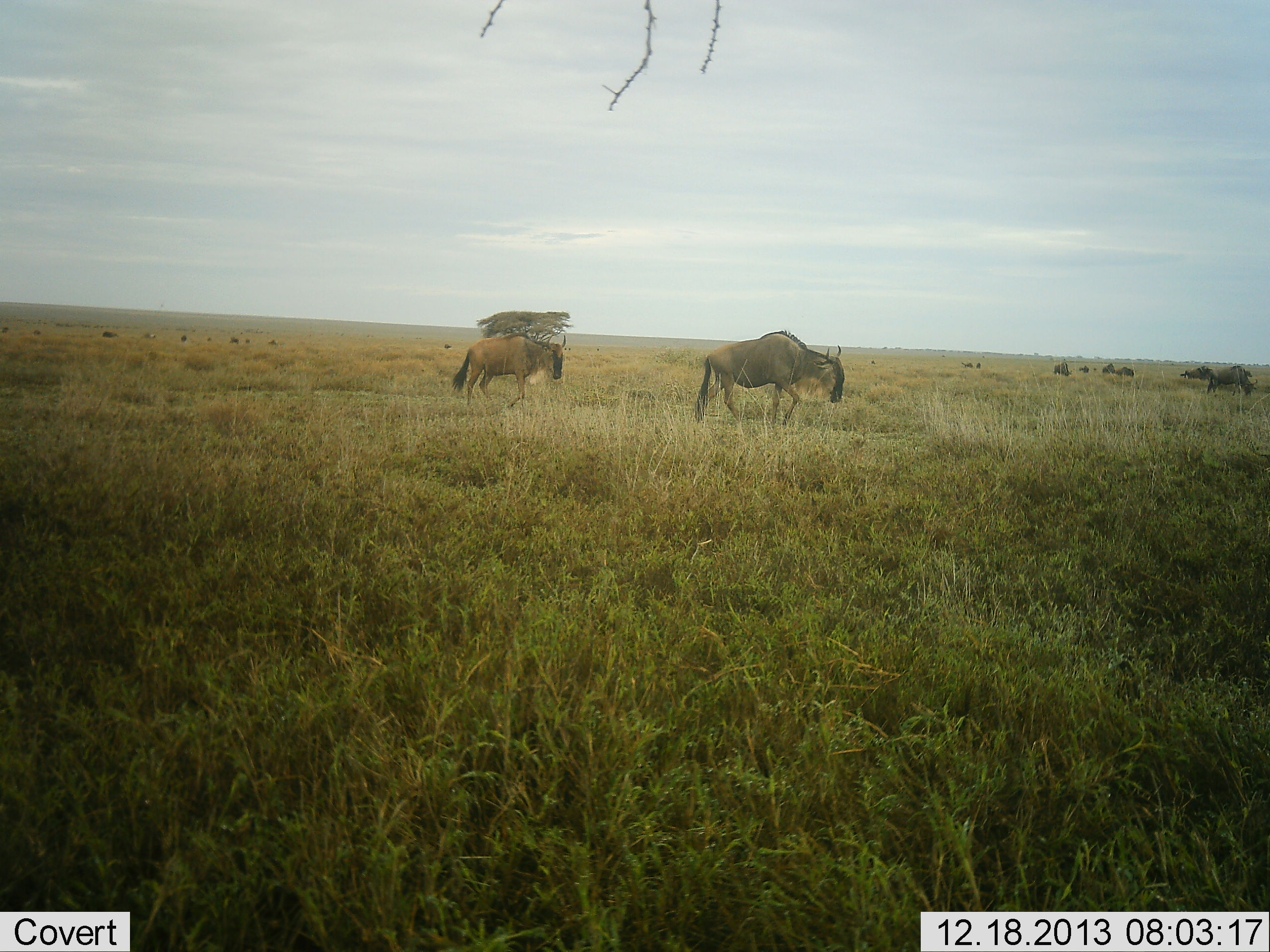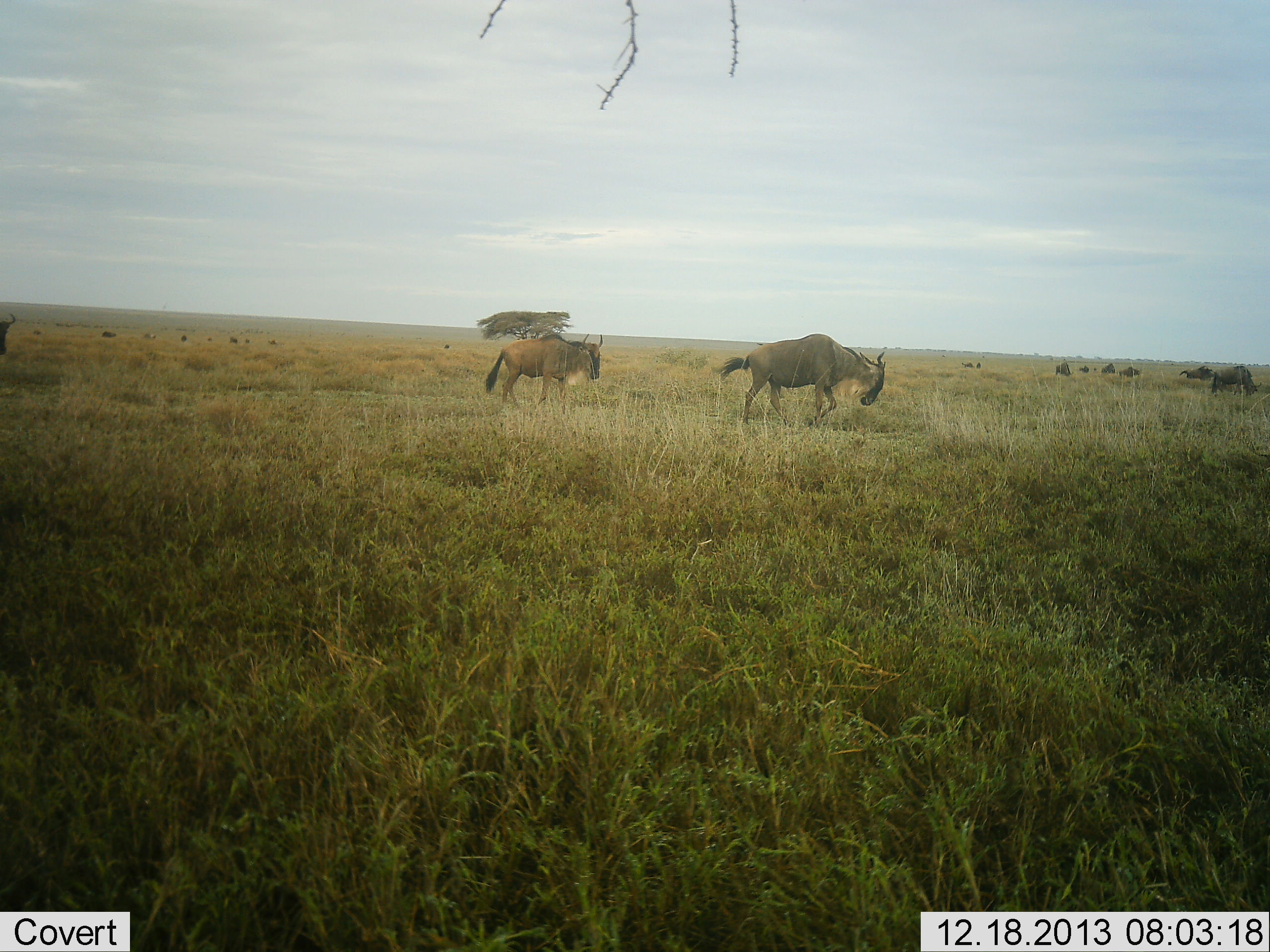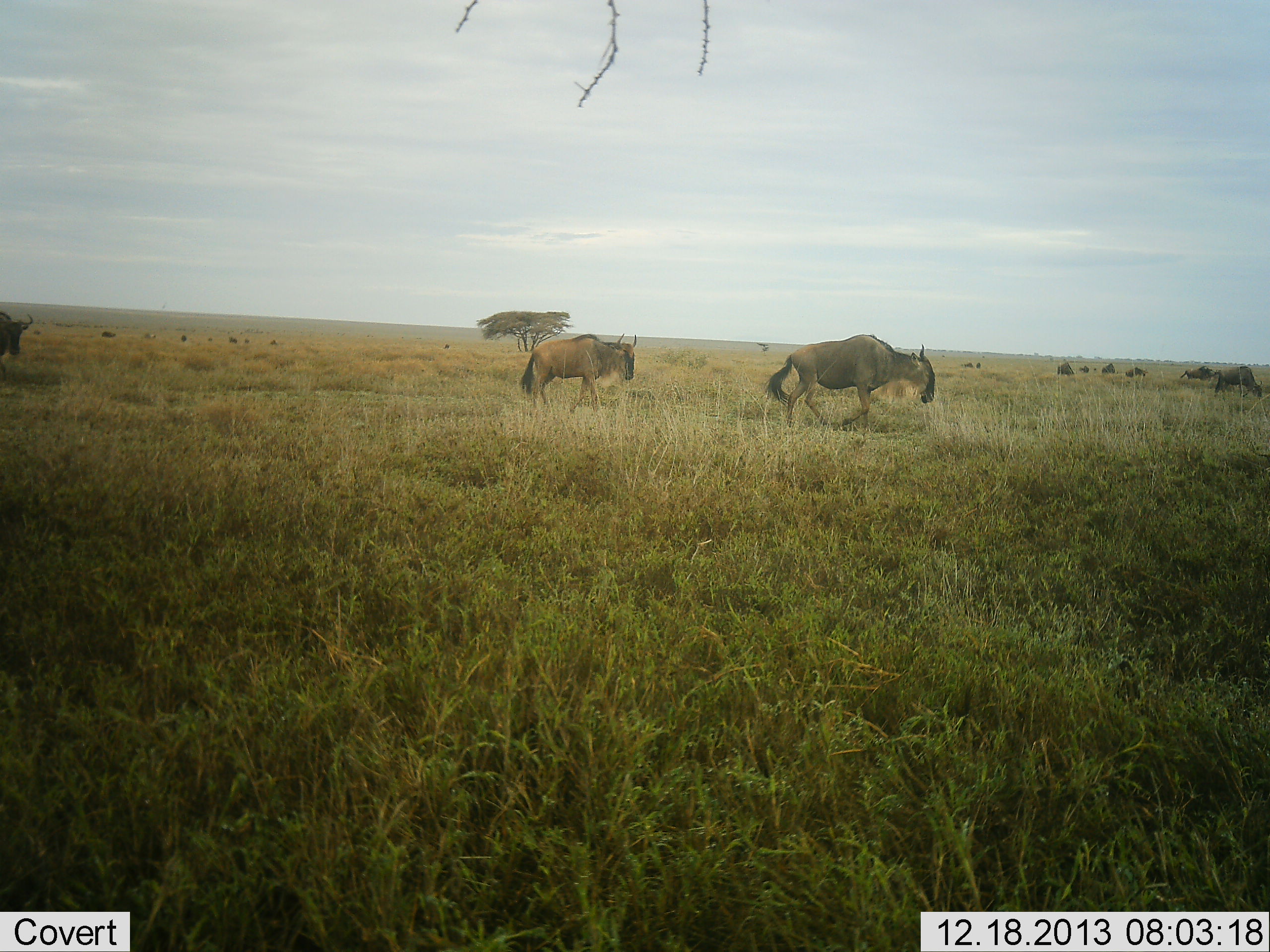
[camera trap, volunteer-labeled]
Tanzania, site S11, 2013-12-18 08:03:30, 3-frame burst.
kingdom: Animalia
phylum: Chordata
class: Mammalia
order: Artiodactyla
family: Bovidae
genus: Connochaetes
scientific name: Connochaetes taurinus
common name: blue wildebeest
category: wildebeest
Wildebeest (blue wildebeest) (Connochaetes taurinus), count 11-50. Behavior (volunteer vote fractions): standing 40%, resting 0%, moving 100%, interacting 0%. Young present (vote fraction): 0%. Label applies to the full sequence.